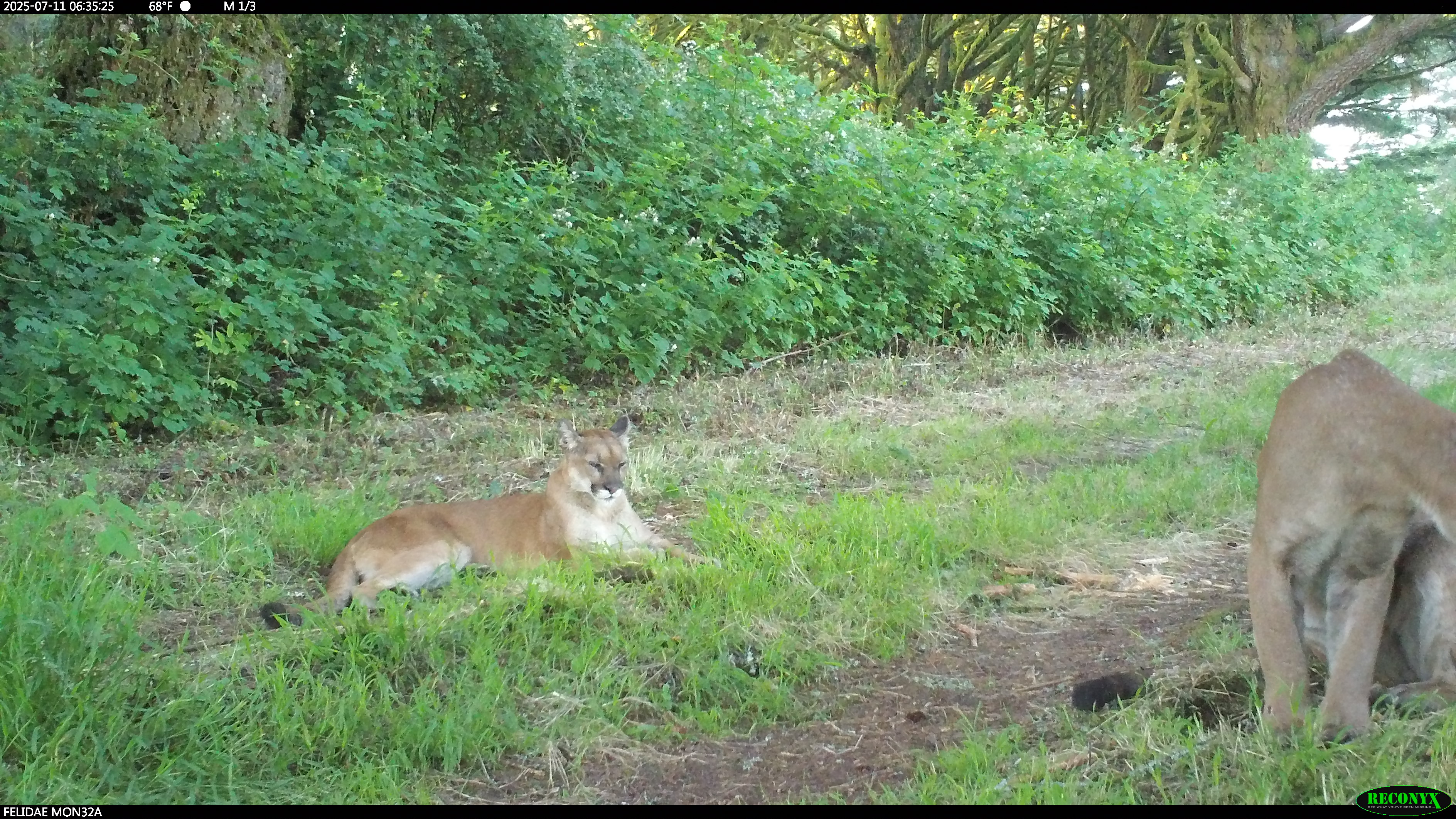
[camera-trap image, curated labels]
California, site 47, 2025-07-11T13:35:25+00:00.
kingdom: Animalia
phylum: Chordata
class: Mammalia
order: Carnivora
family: Felidae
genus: Puma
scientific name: Puma concolor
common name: puma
Puma (Puma concolor).